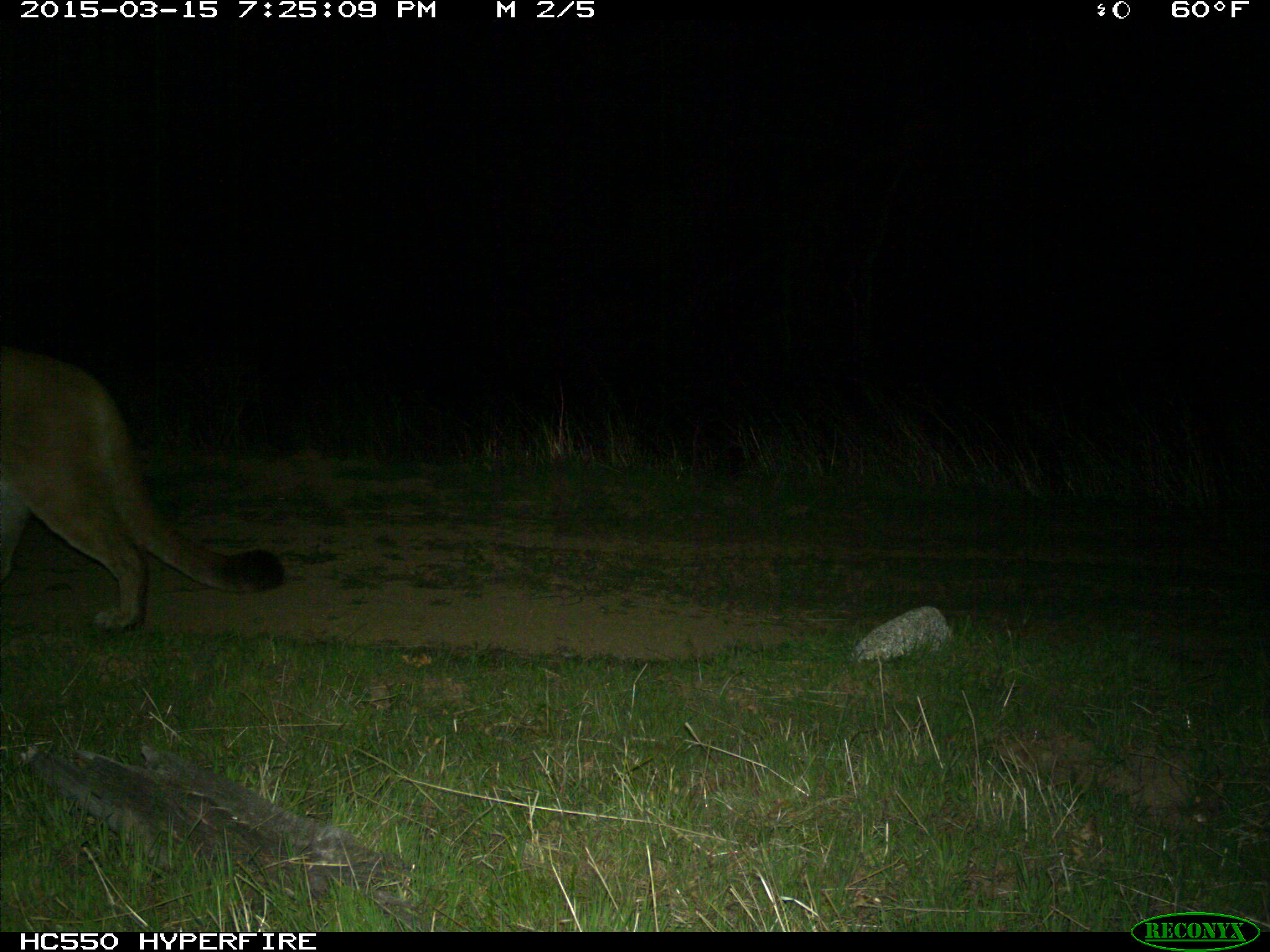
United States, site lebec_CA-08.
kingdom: Animalia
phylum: Chordata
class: Mammalia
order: Carnivora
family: Felidae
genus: Puma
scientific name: Puma concolor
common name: mountain lion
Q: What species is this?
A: Puma concolor (mountain lion).